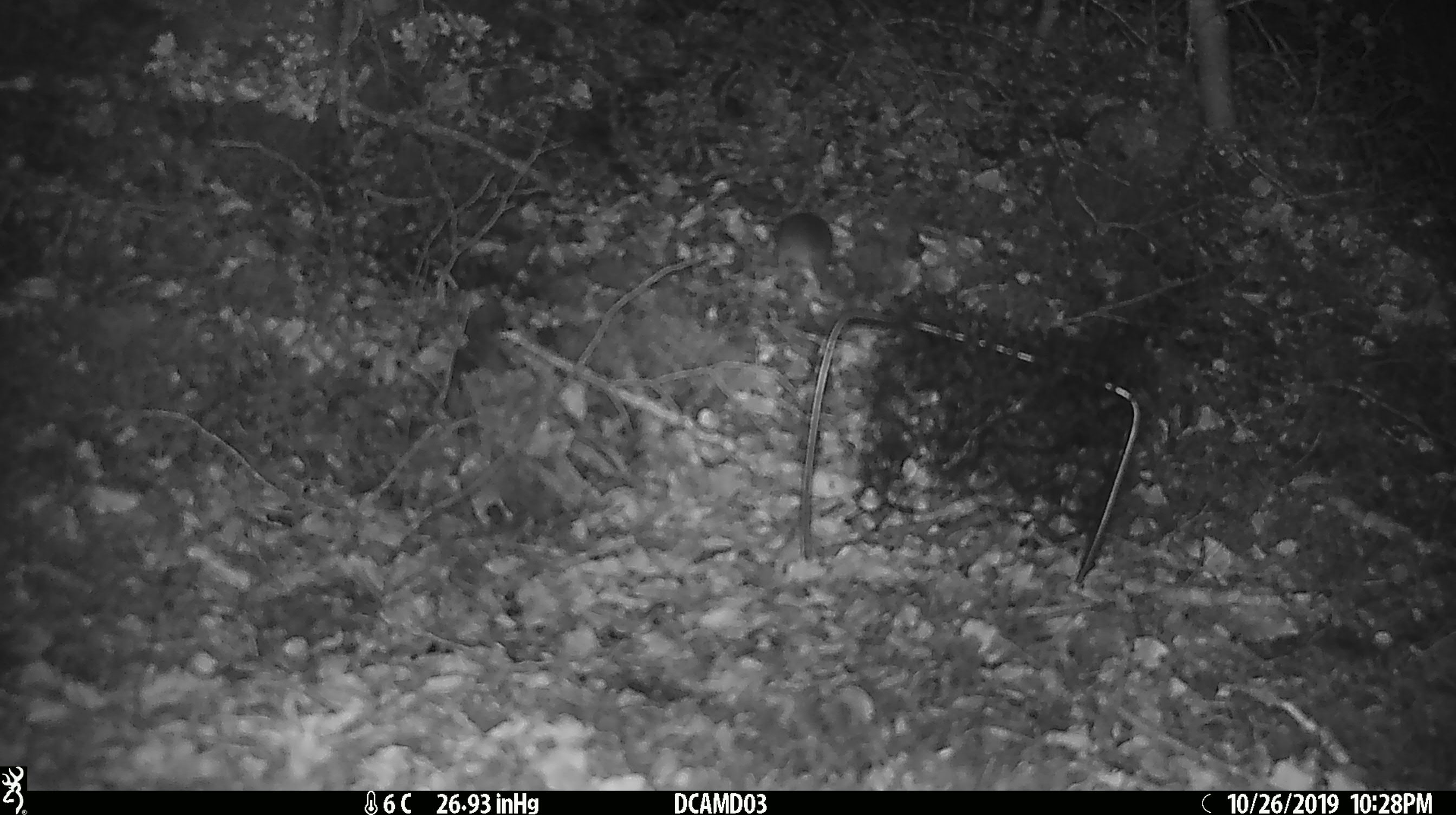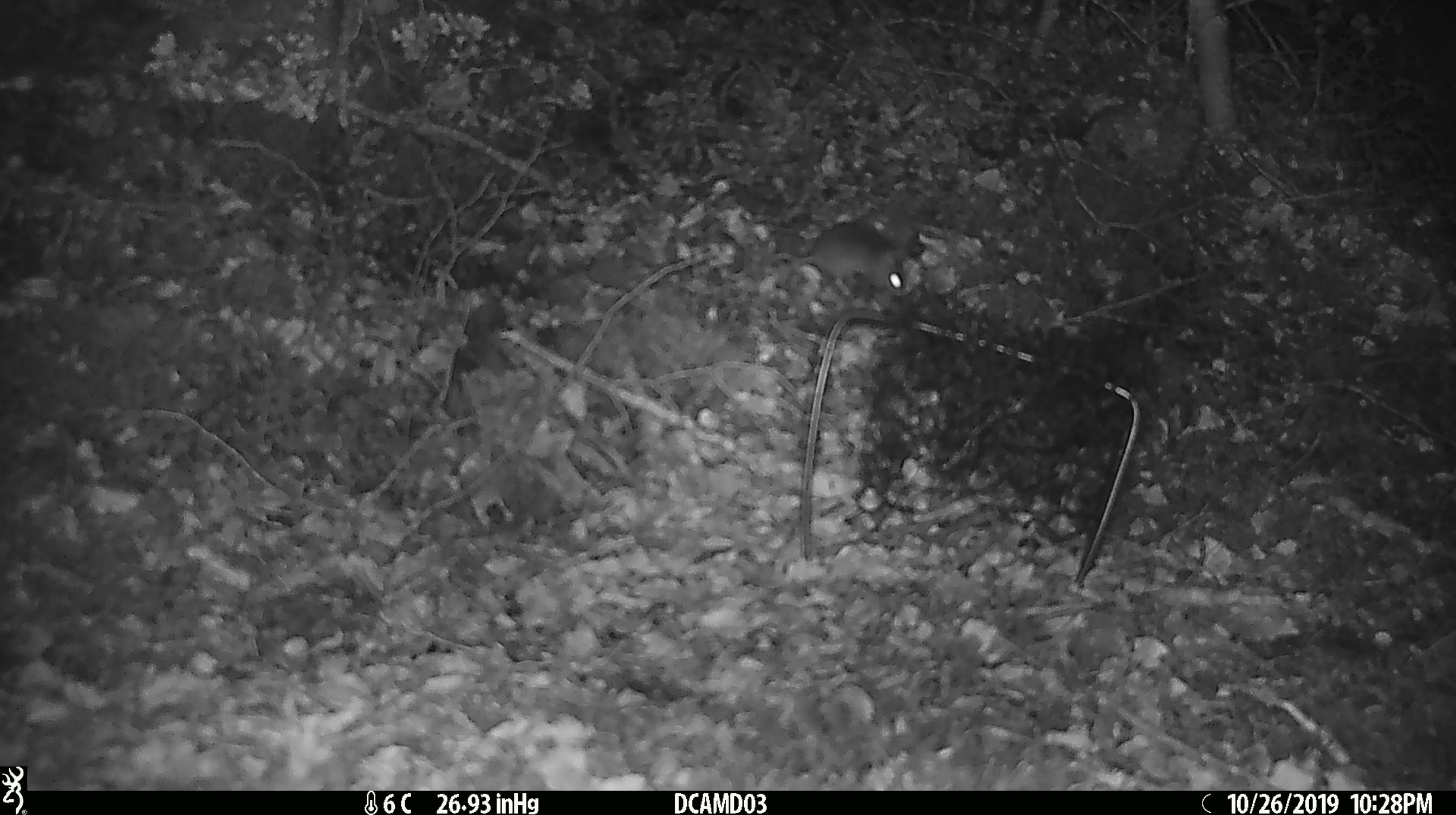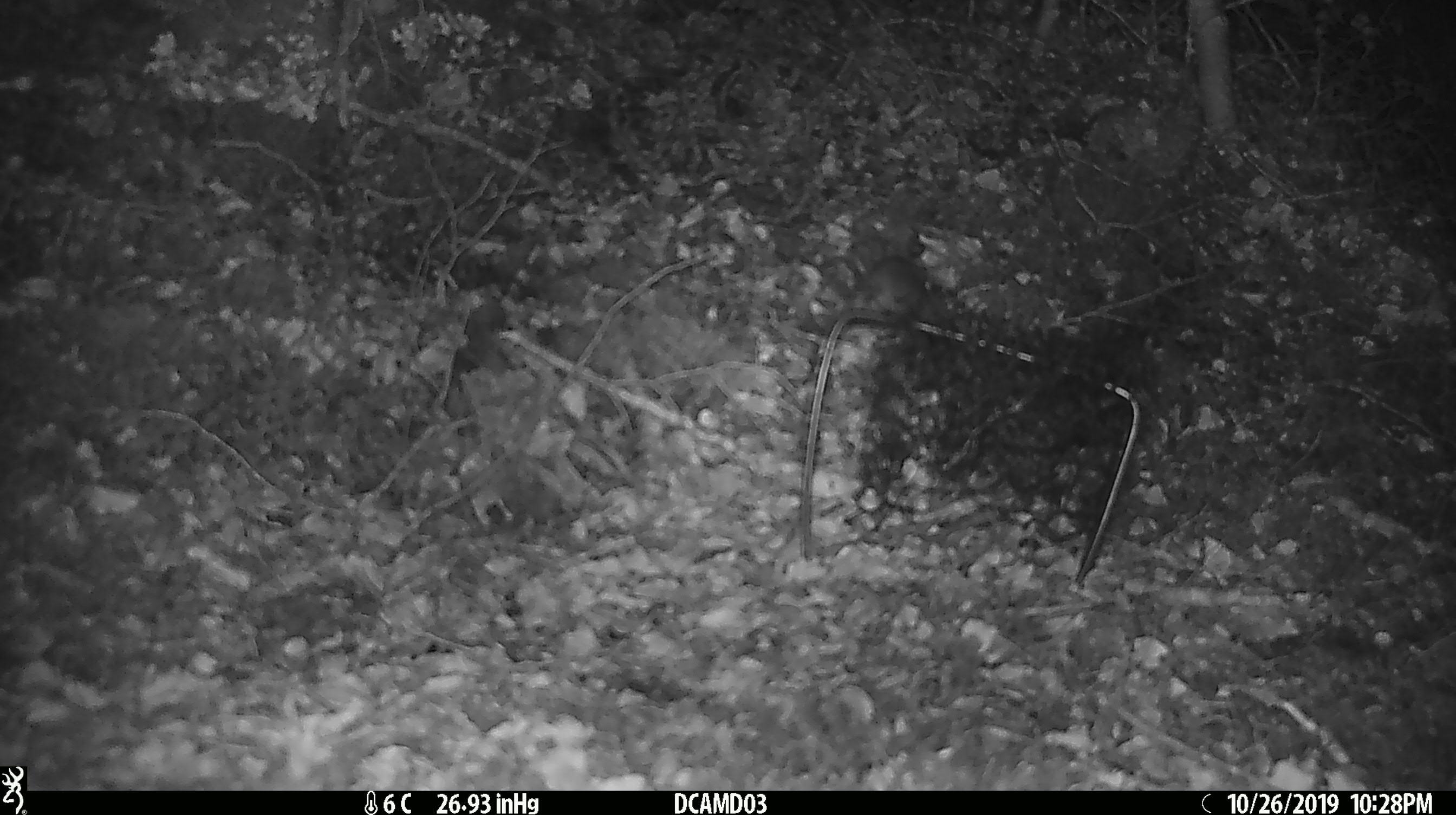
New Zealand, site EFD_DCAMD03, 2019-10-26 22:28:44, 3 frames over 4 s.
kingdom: Animalia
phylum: Chordata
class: Mammalia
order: Rodentia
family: Muridae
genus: Mus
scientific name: Mus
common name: mouse